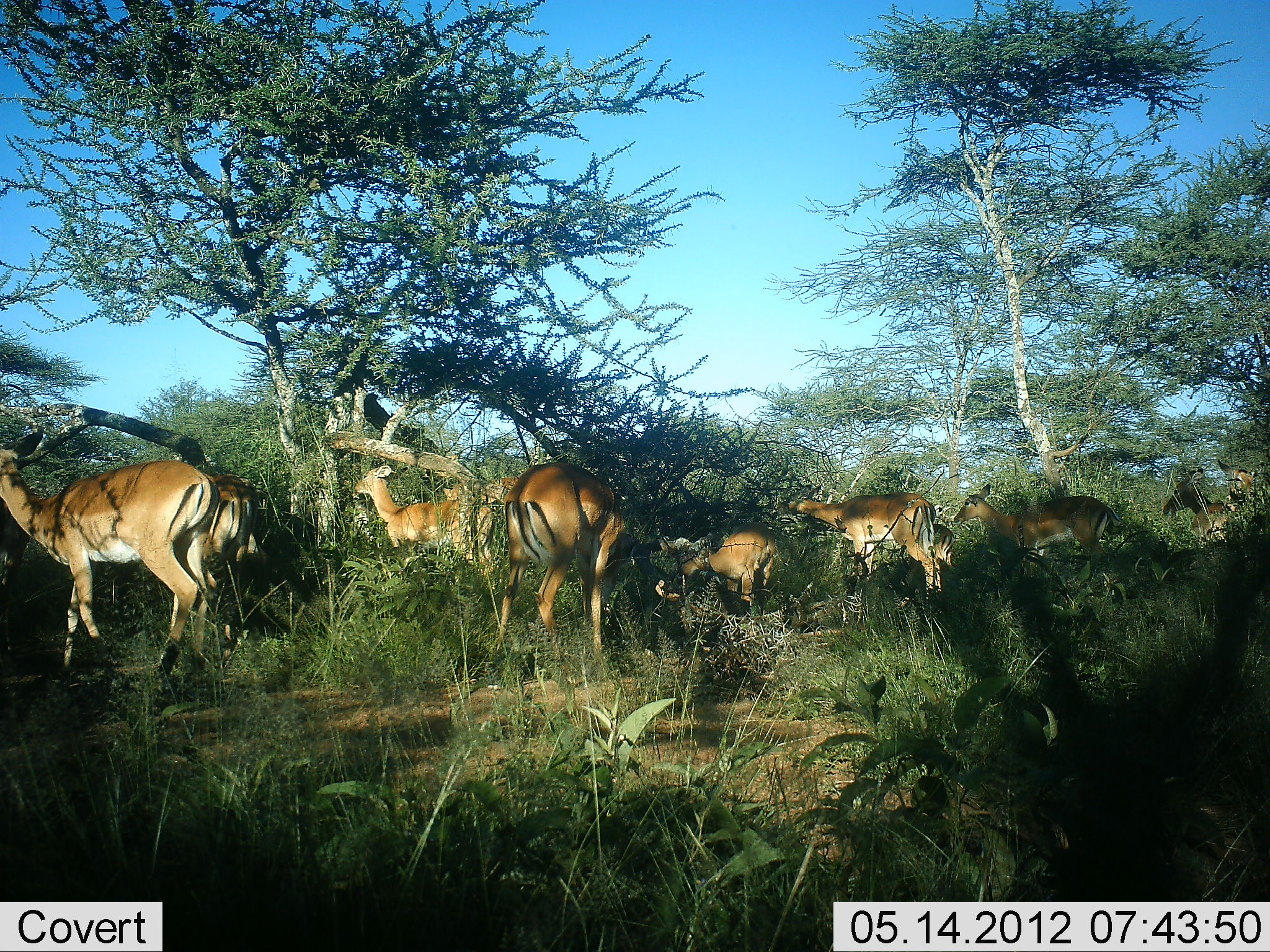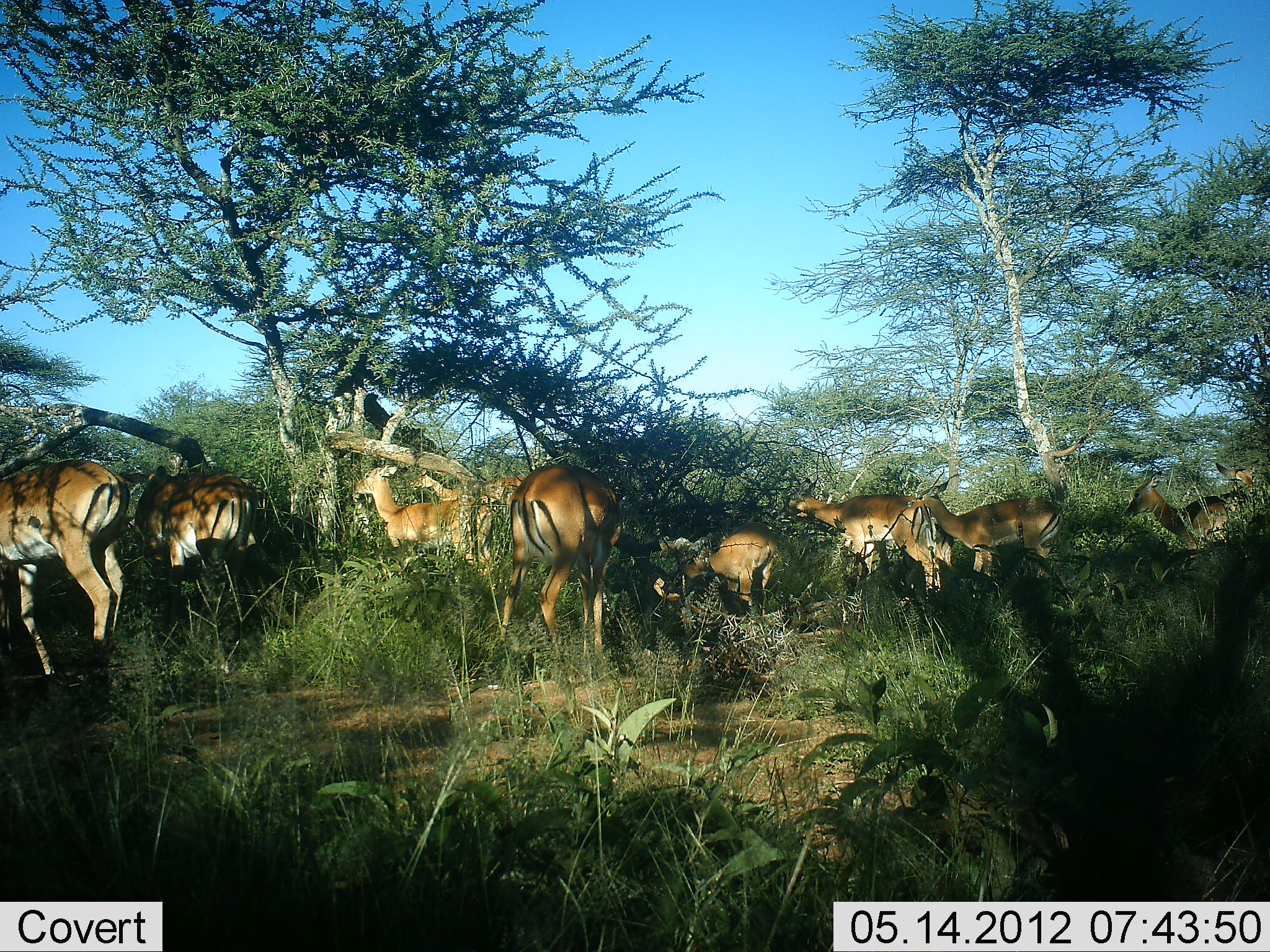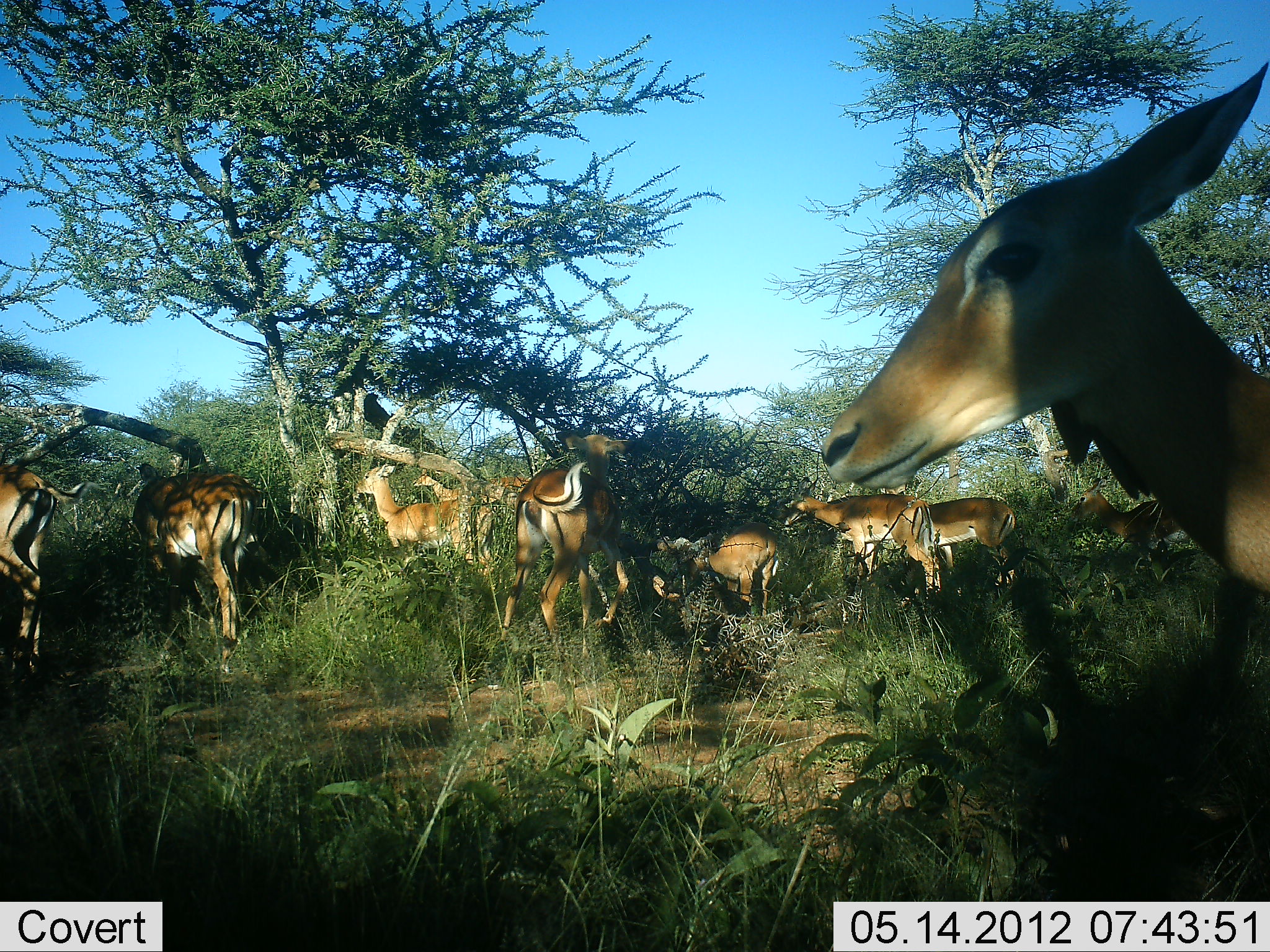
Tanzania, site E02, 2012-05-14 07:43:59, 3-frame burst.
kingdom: Animalia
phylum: Chordata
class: Mammalia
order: Artiodactyla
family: Bovidae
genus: Aepyceros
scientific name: Aepyceros melampus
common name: impala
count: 10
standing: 70%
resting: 0%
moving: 70%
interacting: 0%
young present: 0%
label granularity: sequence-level